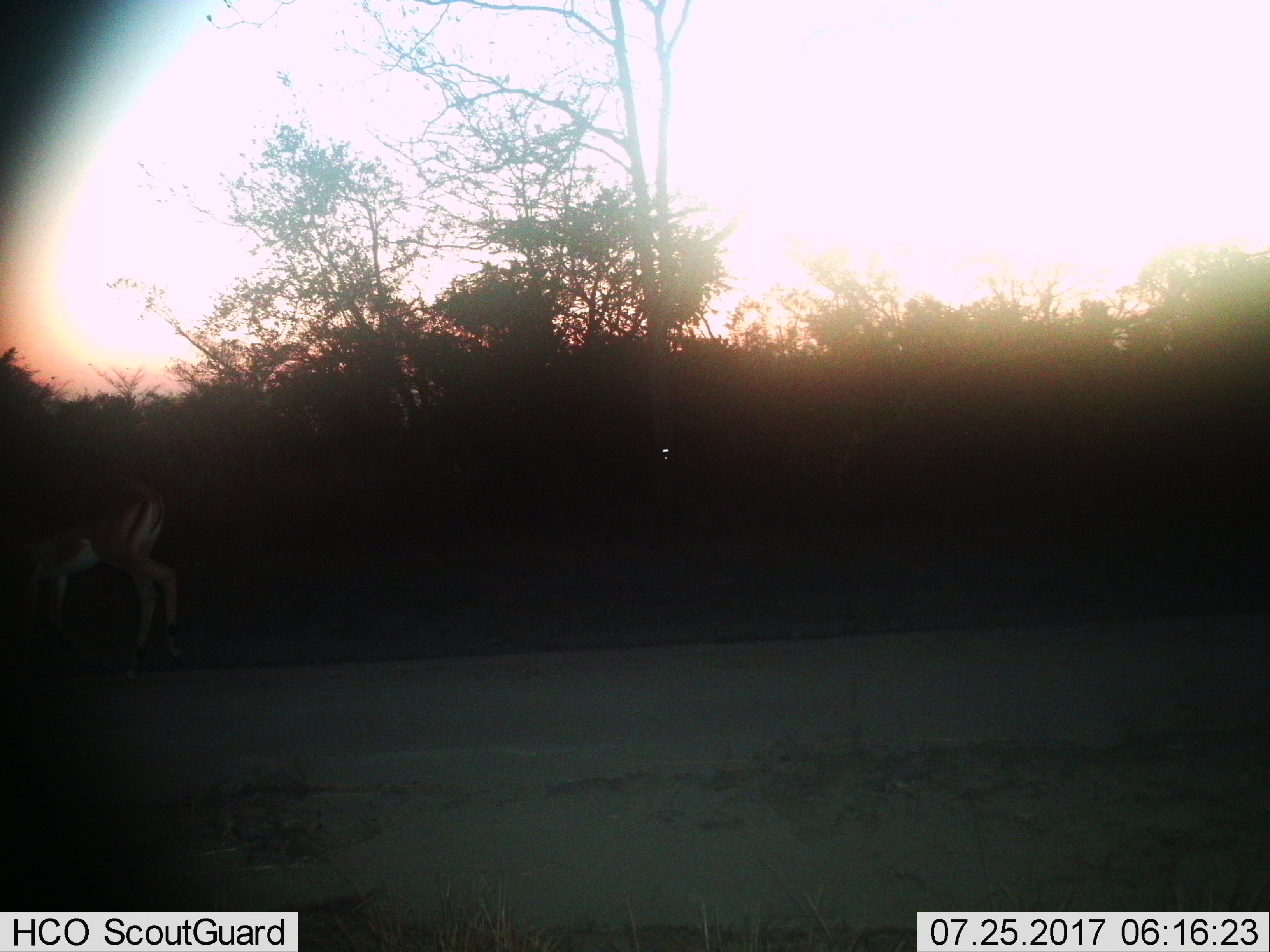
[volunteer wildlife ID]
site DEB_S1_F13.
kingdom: Animalia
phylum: Chordata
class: Mammalia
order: Artiodactyla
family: Bovidae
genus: Aepyceros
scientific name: Aepyceros melampus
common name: impala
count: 1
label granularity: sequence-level